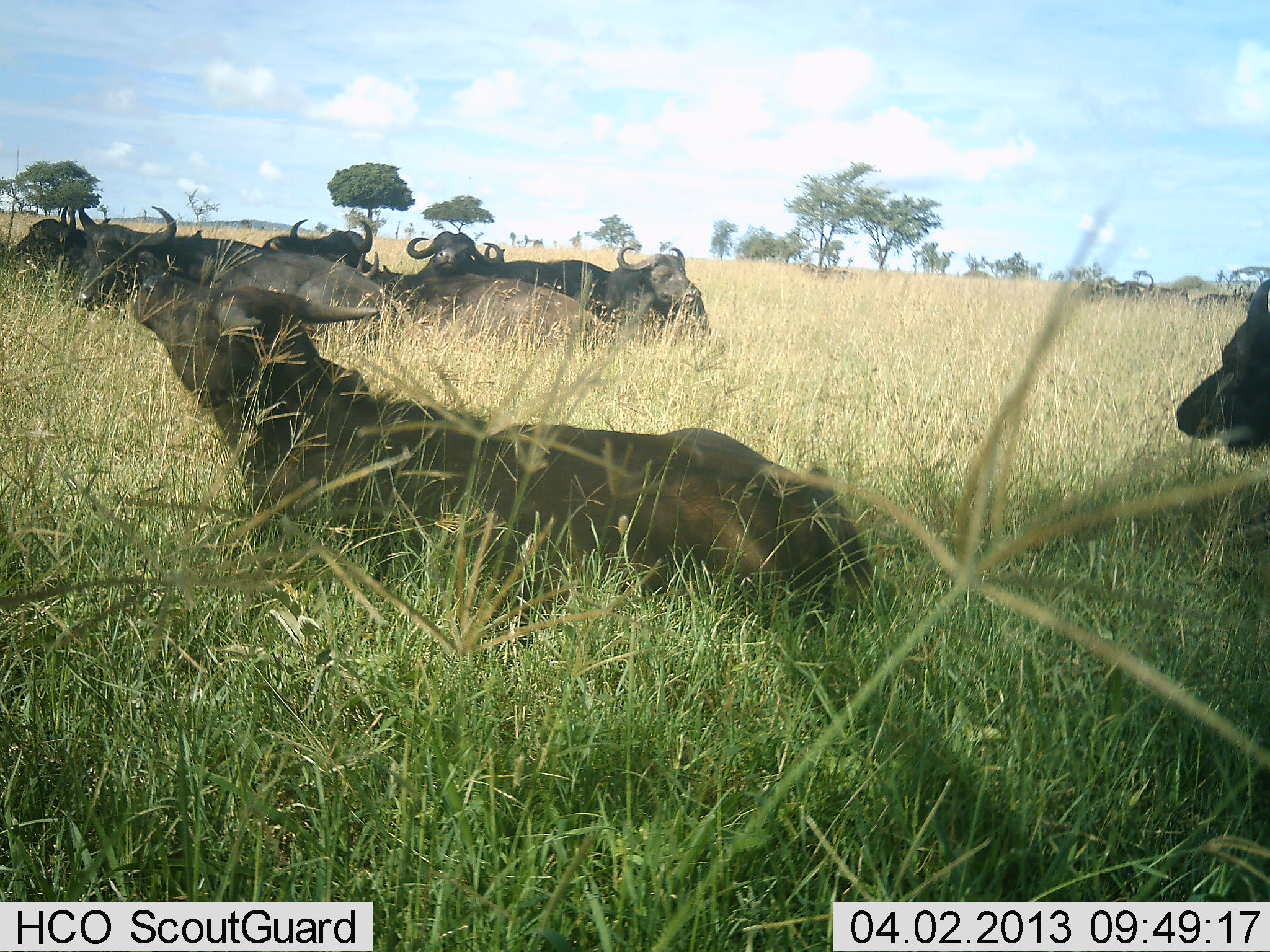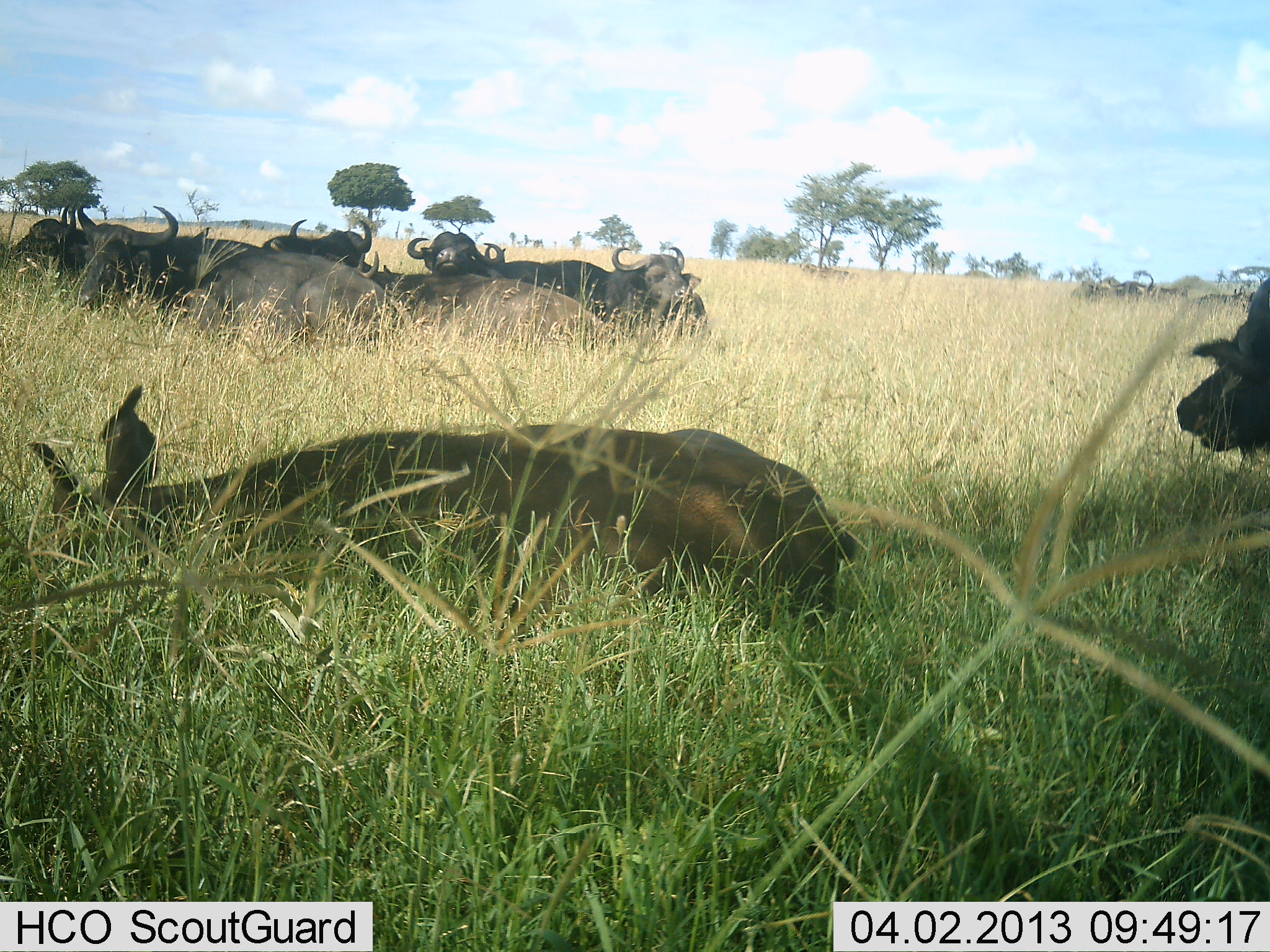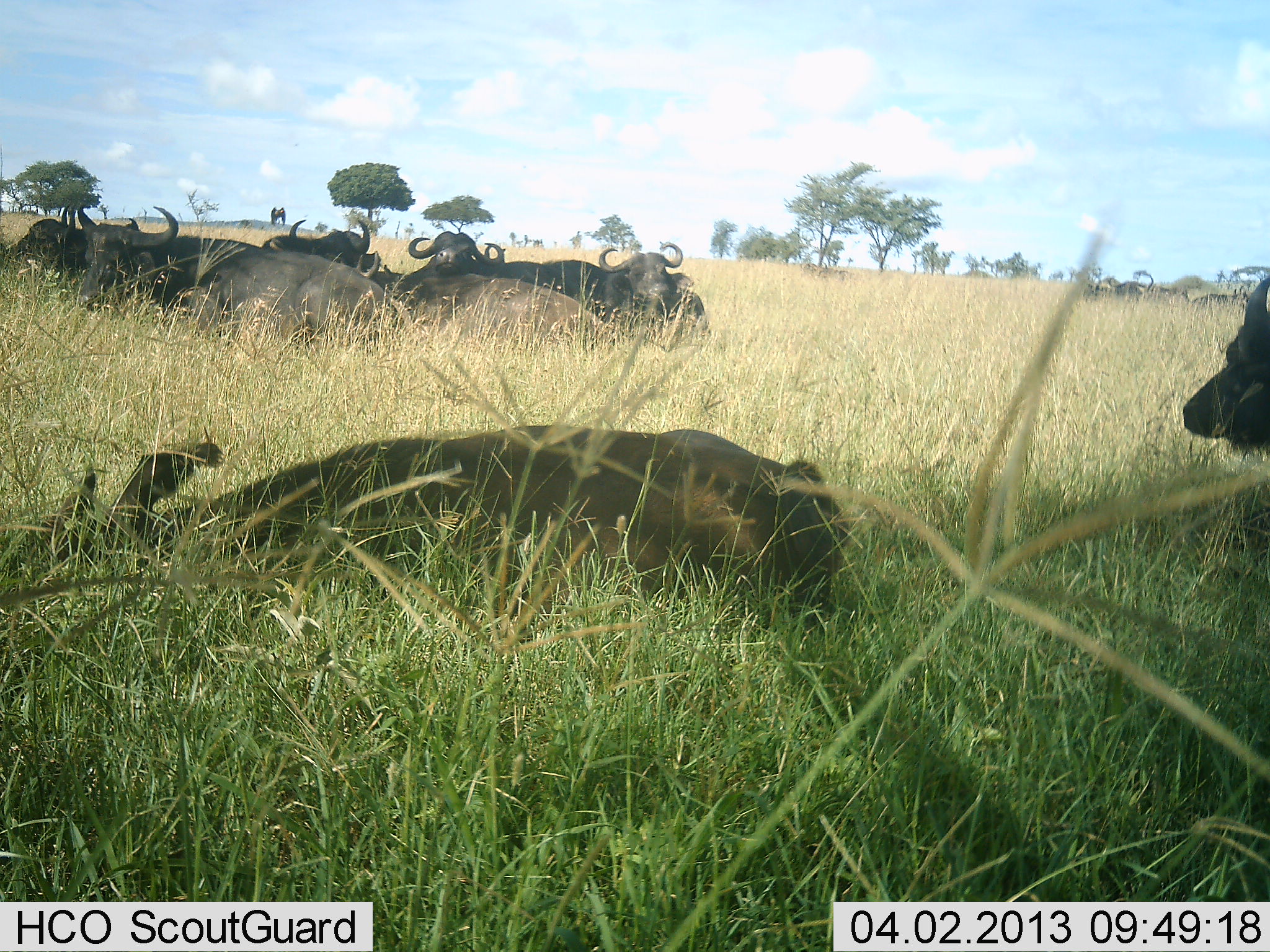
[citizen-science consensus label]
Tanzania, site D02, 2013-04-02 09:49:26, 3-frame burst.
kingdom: Animalia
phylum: Chordata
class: Mammalia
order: Artiodactyla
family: Bovidae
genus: Syncerus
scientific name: Syncerus caffer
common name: cape buffalo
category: buffalo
Buffalo (cape buffalo) (Syncerus caffer), count 9. Behavior (volunteer vote fractions): standing 10%, resting 100%, moving 0%, interacting 6%. Young present (vote fraction): 23%. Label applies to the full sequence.